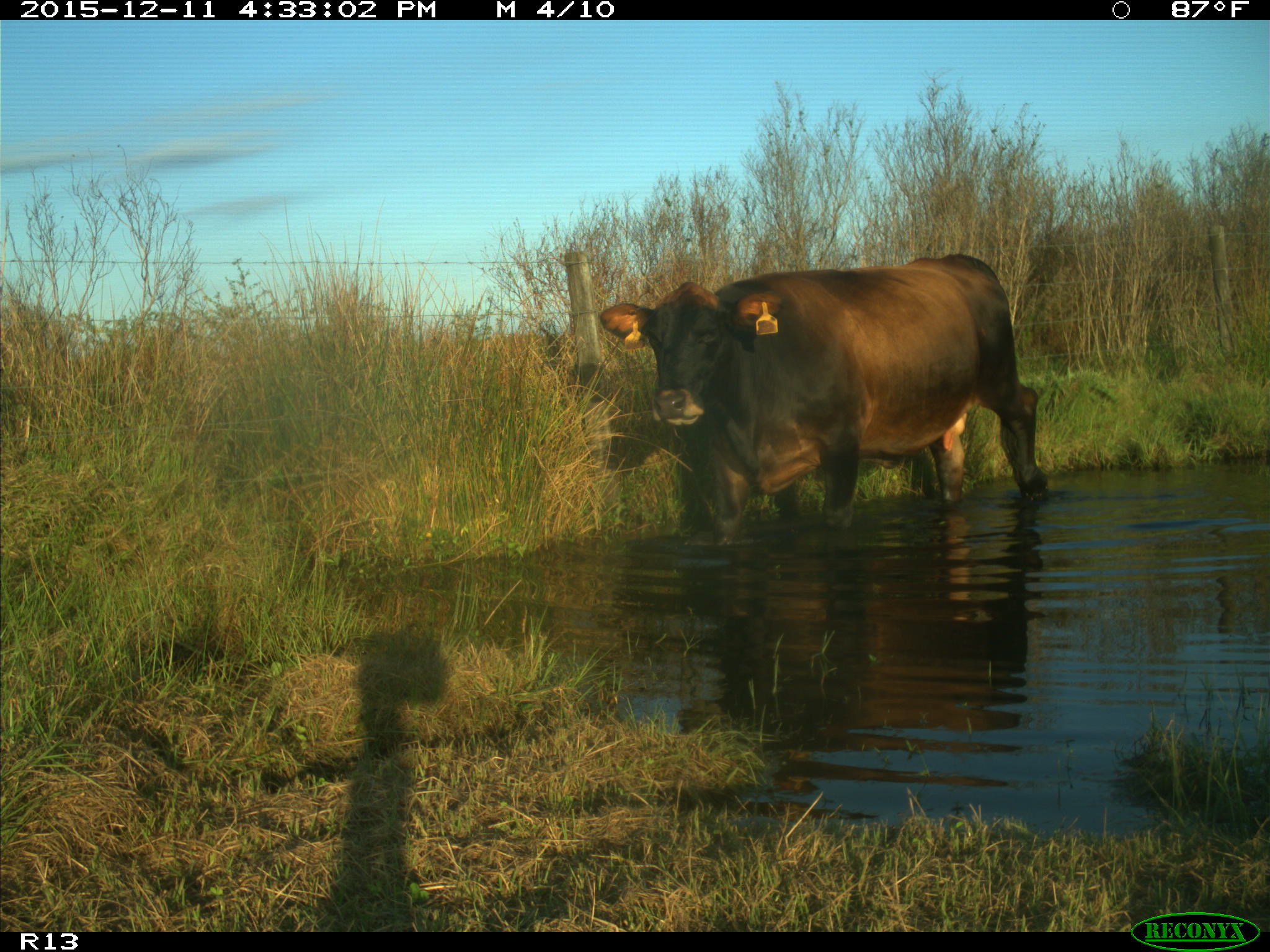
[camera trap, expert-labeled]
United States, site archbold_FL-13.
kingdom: Animalia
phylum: Chordata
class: Mammalia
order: Artiodactyla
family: Bovidae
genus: Bos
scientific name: Bos taurus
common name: domestic cow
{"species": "Bos taurus (domestic cow)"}